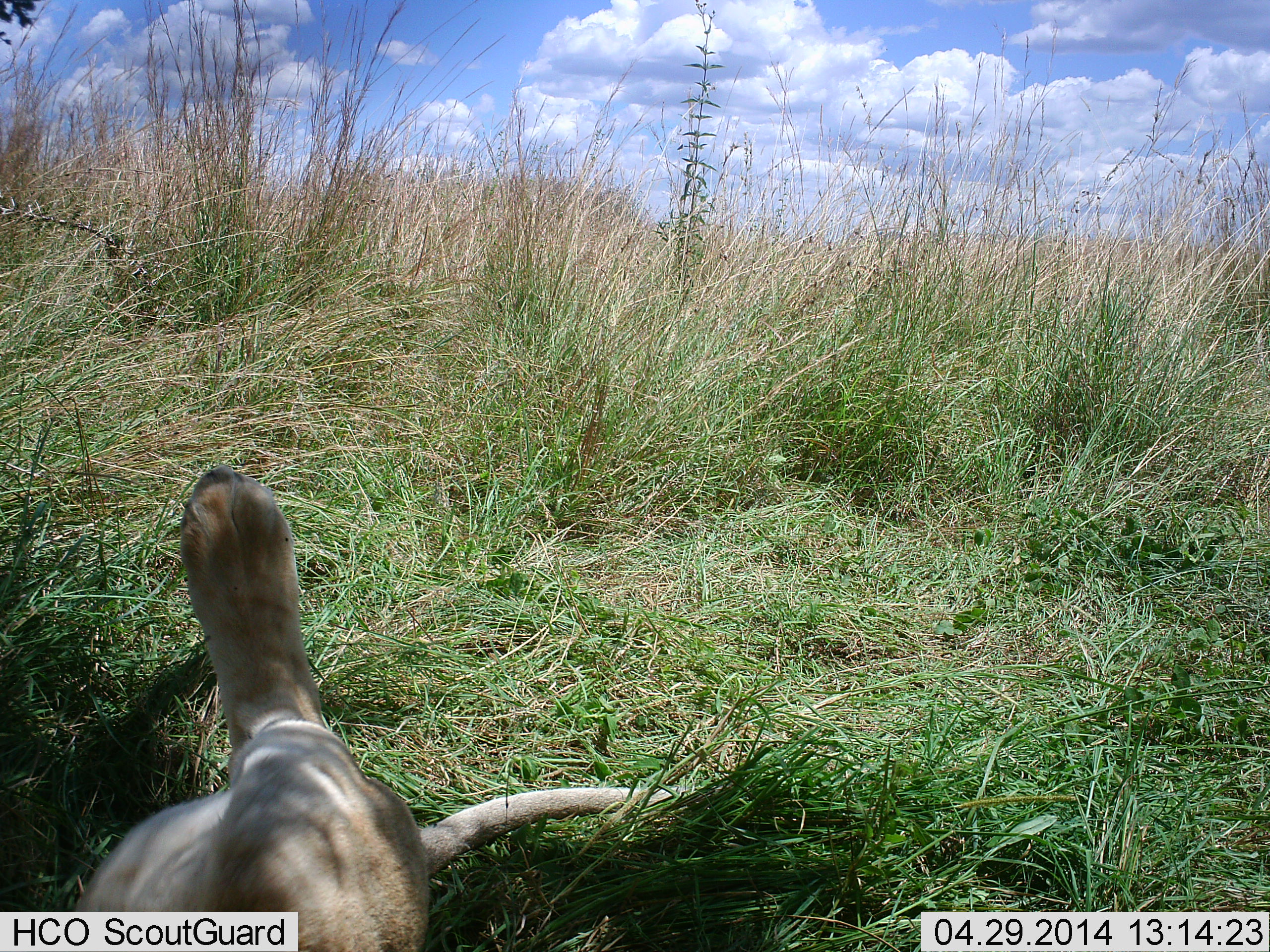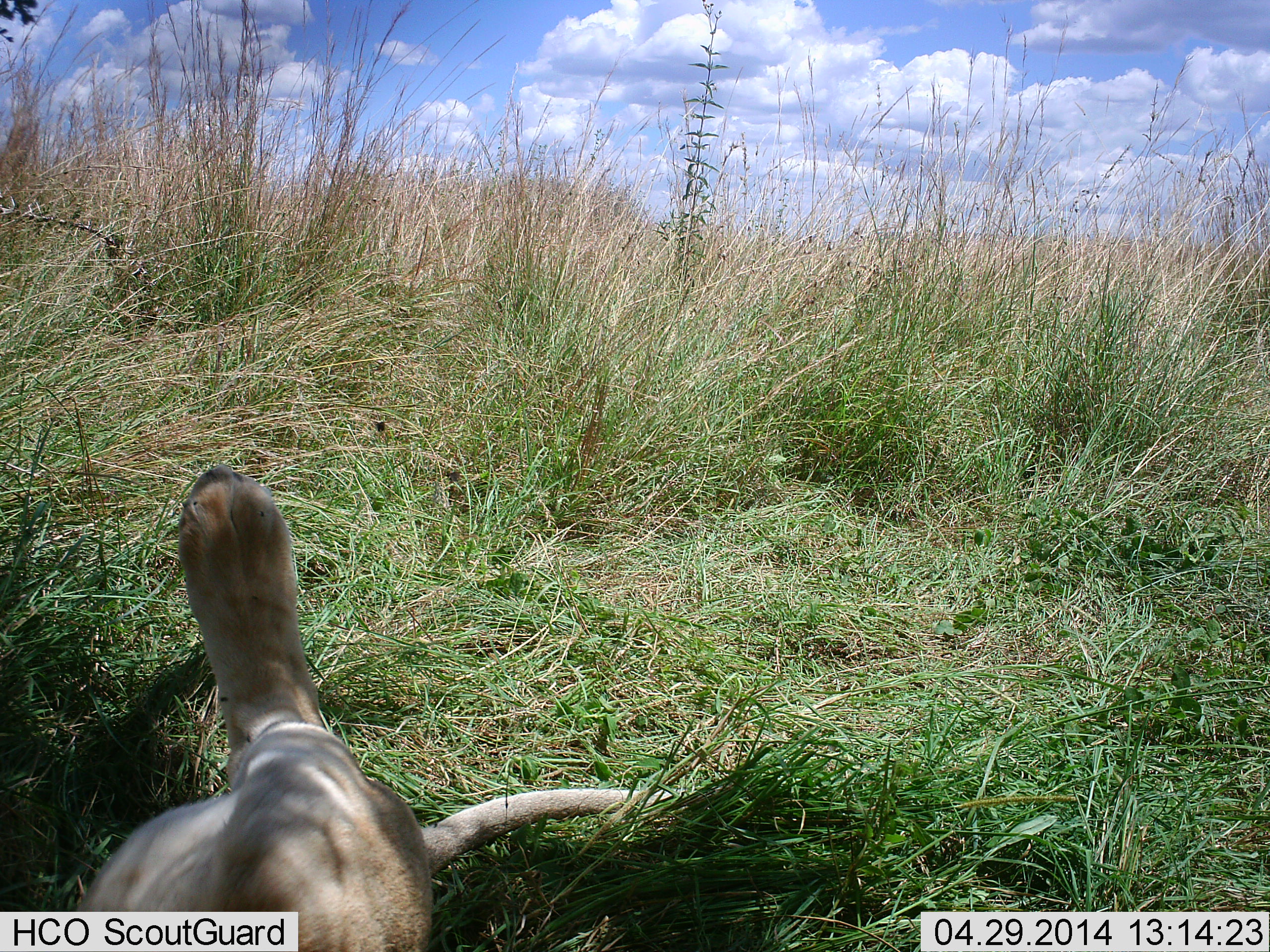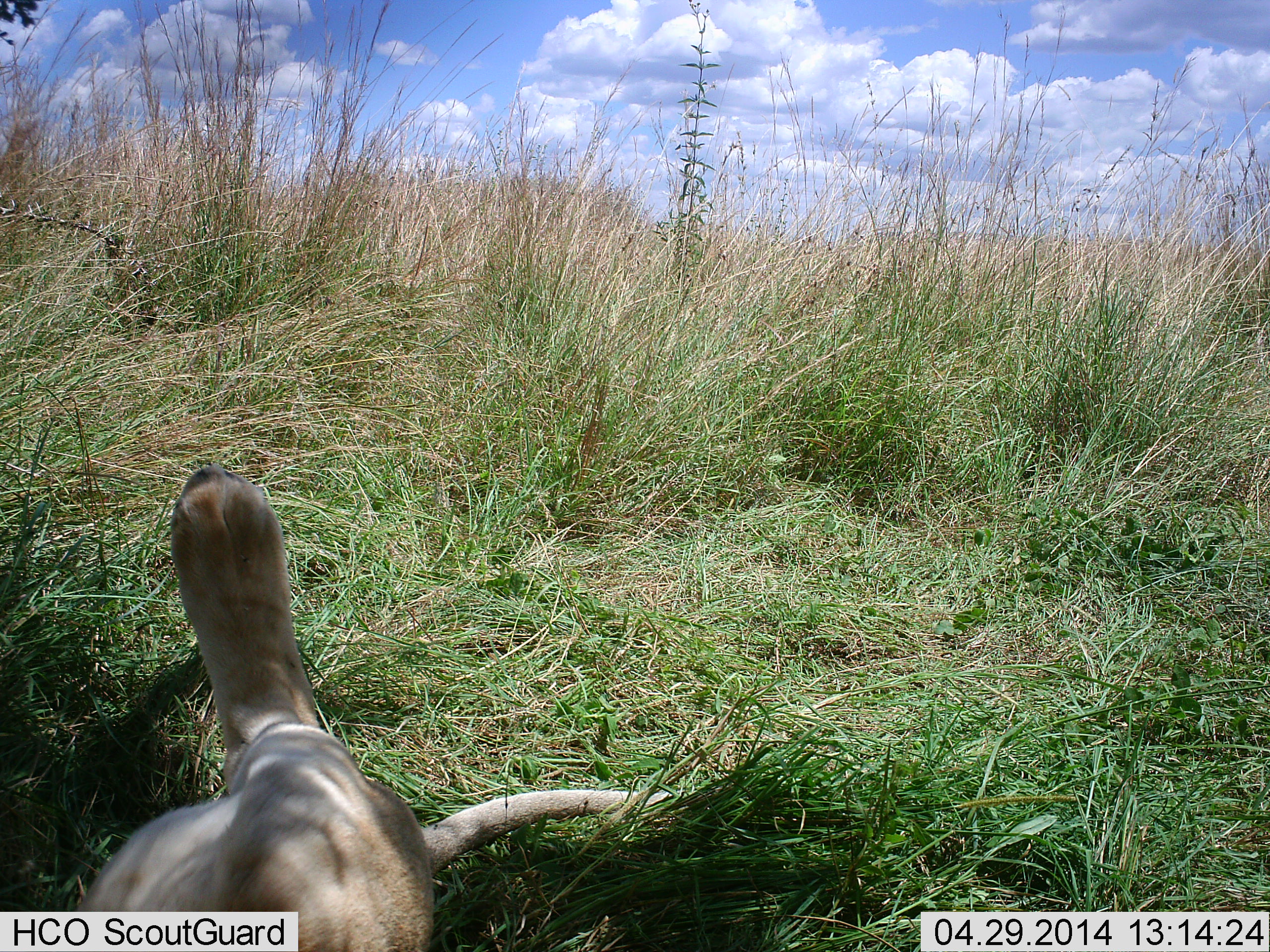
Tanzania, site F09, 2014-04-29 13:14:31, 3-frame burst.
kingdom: Animalia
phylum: Chordata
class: Mammalia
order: Carnivora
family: Felidae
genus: Panthera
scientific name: Panthera leo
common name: lion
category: lionfemale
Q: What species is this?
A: Lionfemale (lion) (Panthera leo).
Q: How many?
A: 1.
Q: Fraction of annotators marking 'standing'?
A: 0%.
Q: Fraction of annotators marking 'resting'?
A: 100%.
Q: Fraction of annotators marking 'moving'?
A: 0%.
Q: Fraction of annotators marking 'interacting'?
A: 0%.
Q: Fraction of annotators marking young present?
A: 0%.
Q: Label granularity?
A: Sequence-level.